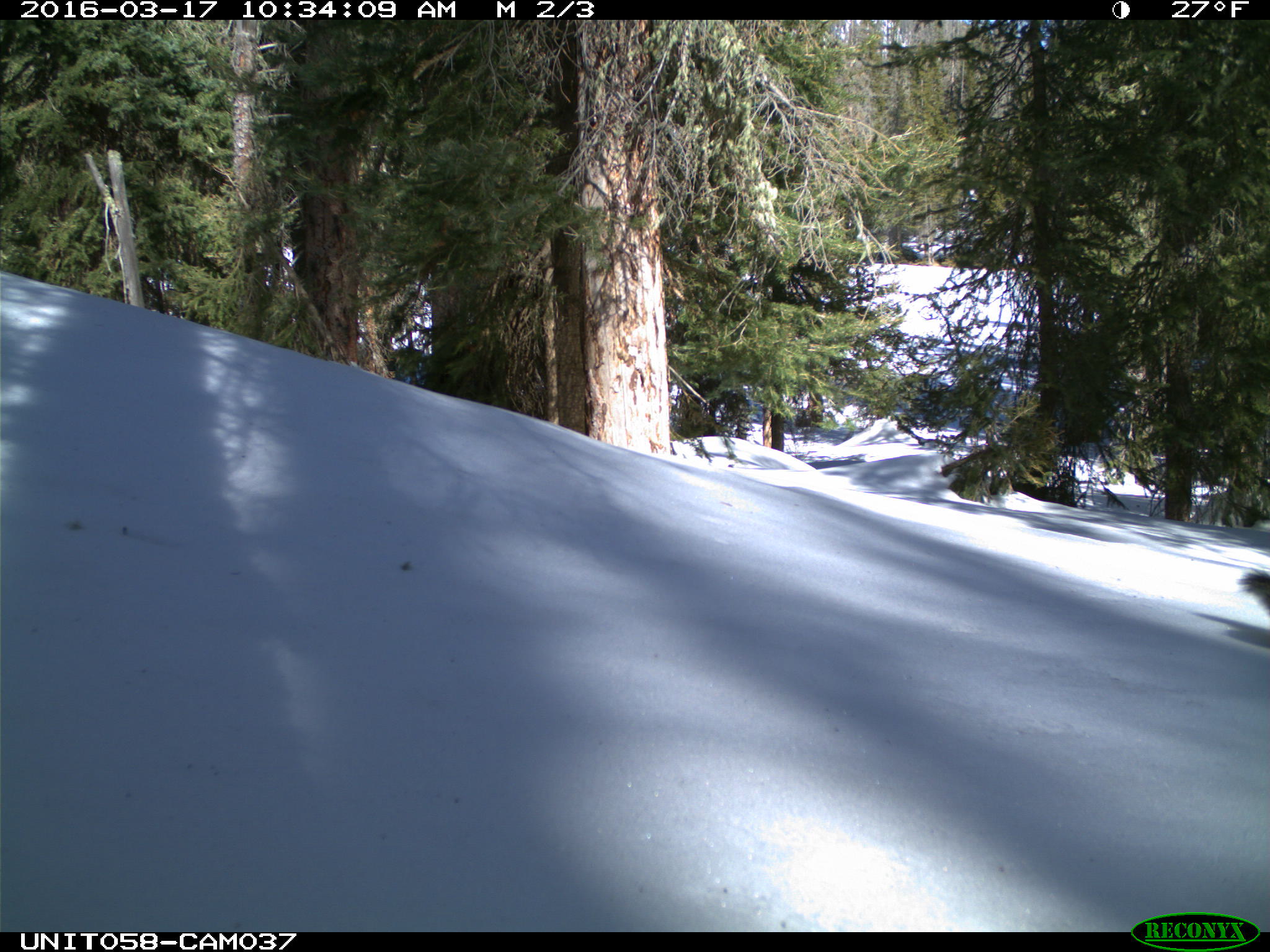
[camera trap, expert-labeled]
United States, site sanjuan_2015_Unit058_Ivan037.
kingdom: Animalia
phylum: Chordata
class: Mammalia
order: Rodentia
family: Sciuridae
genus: Tamiasciurus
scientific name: Tamiasciurus hudsonicus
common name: american red squirrel